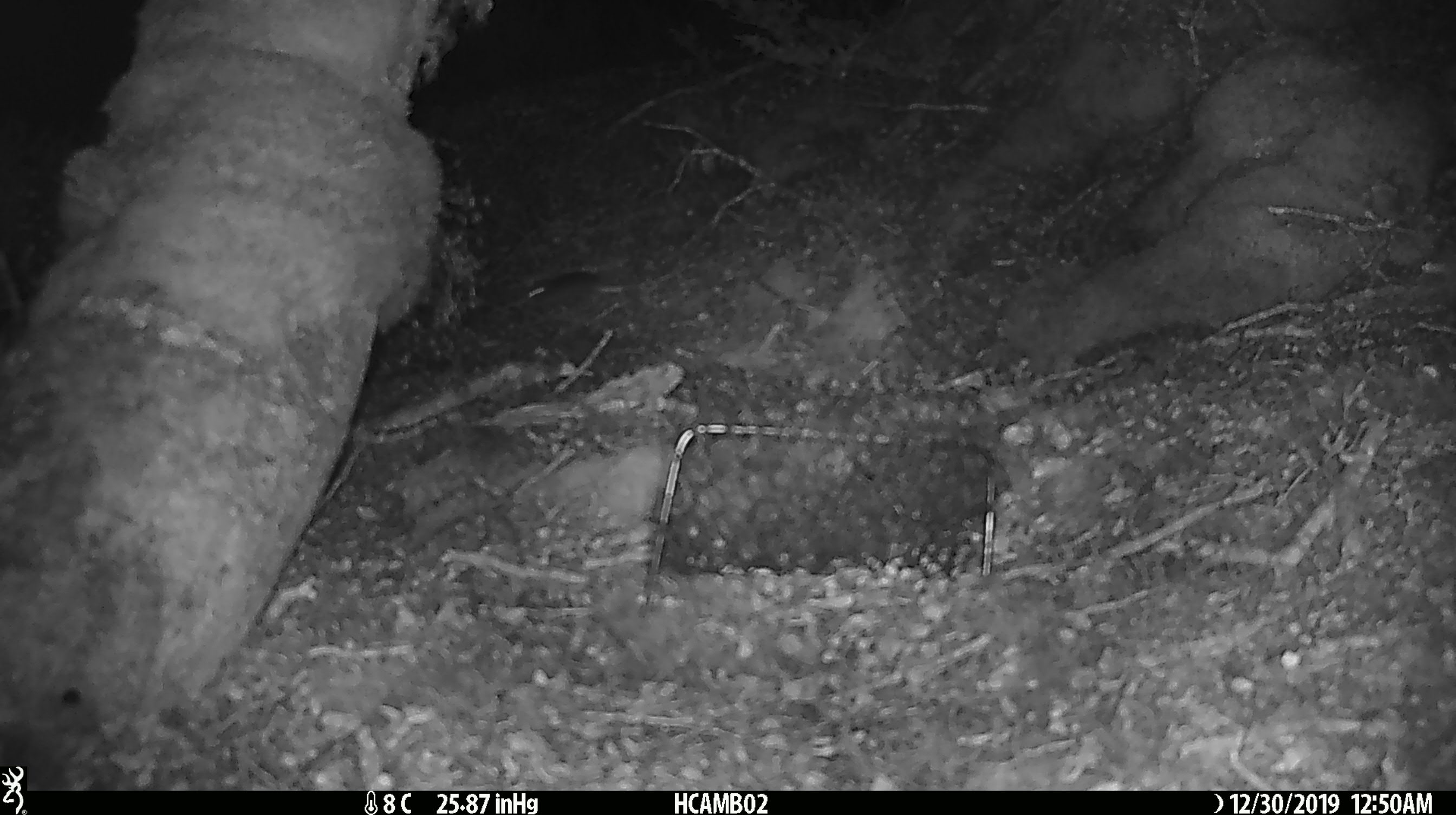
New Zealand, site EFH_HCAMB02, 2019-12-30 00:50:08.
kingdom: Animalia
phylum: Chordata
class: Mammalia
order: Rodentia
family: Muridae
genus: Mus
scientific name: Mus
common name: mouse